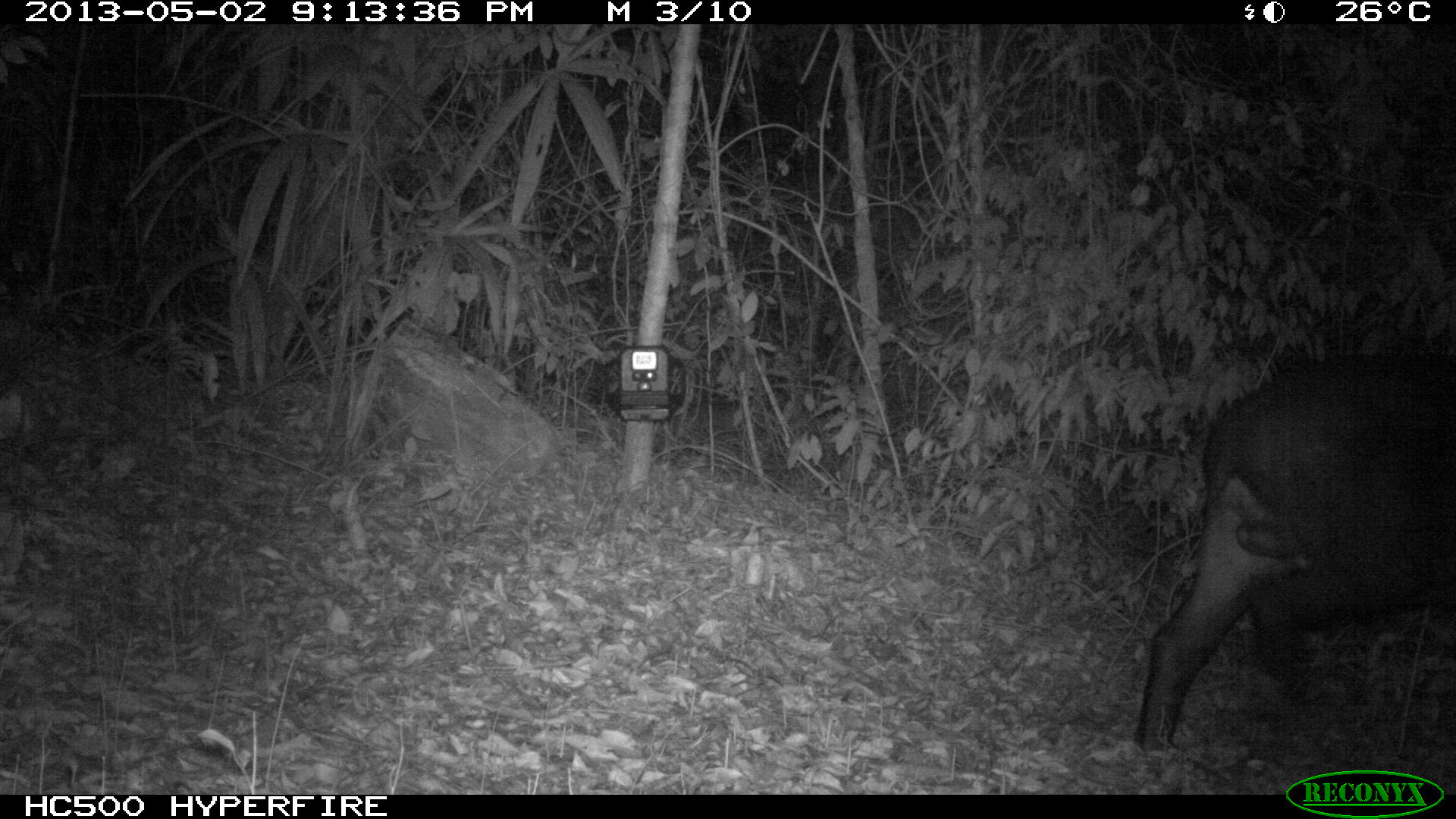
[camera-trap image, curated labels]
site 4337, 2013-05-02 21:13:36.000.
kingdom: Animalia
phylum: Chordata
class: Mammalia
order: Perissodactyla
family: Tapiridae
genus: Tapirus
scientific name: Tapirus bairdii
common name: baird's tapir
Tapirus bairdii (baird's tapir), count 1, sex male.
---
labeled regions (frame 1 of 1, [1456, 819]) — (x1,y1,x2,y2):
tapirus bairdii: (1131,346,1456,756)